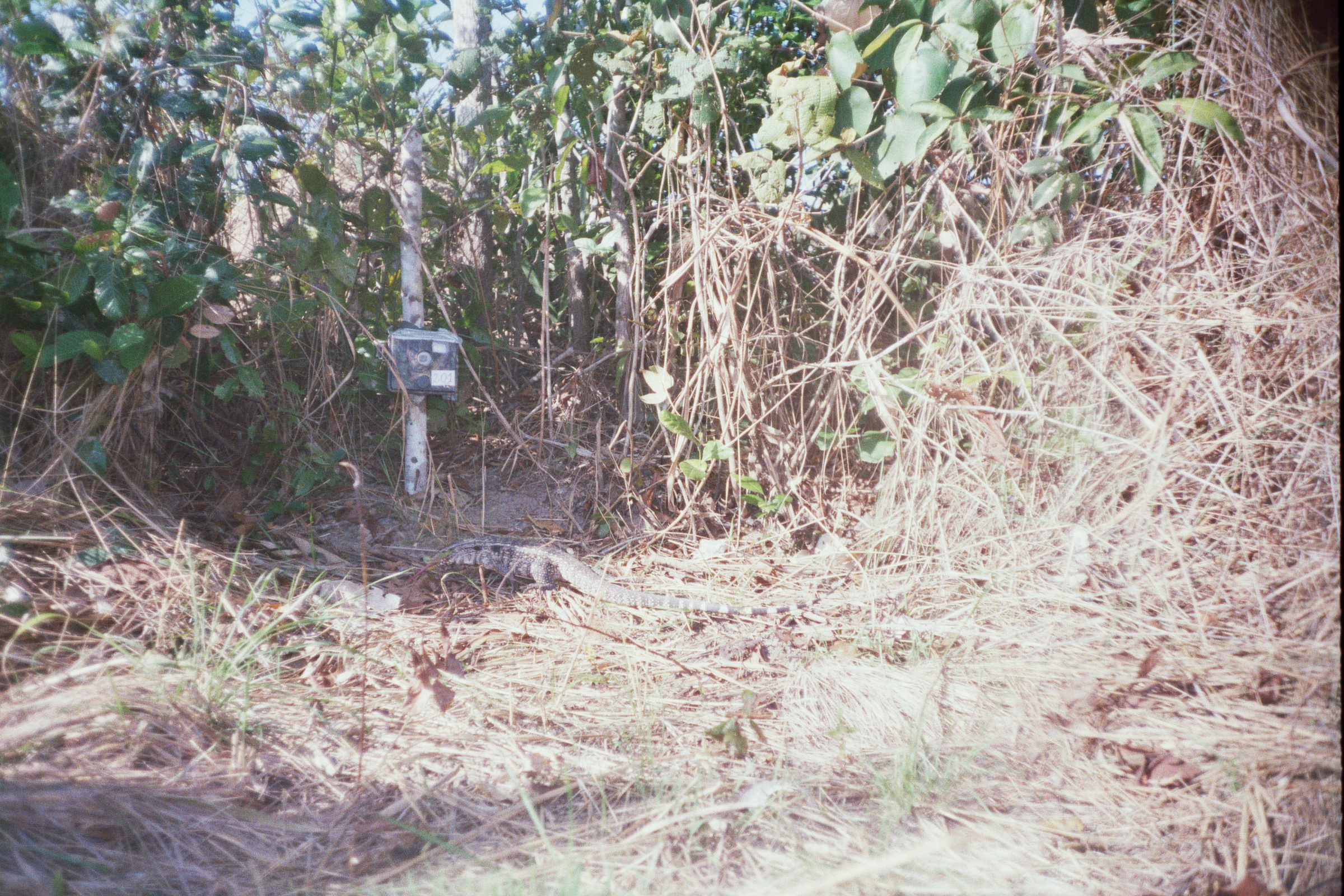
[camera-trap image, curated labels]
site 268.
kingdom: Animalia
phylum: Chordata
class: Aves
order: Galliformes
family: Cracidae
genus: Mitu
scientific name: Mitu tuberosum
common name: razor-billed curassow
Mitu tuberosum (razor-billed curassow).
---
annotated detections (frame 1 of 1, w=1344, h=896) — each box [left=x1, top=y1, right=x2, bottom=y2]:
mitu tuberosum: [left=426, top=531, right=870, bottom=619]